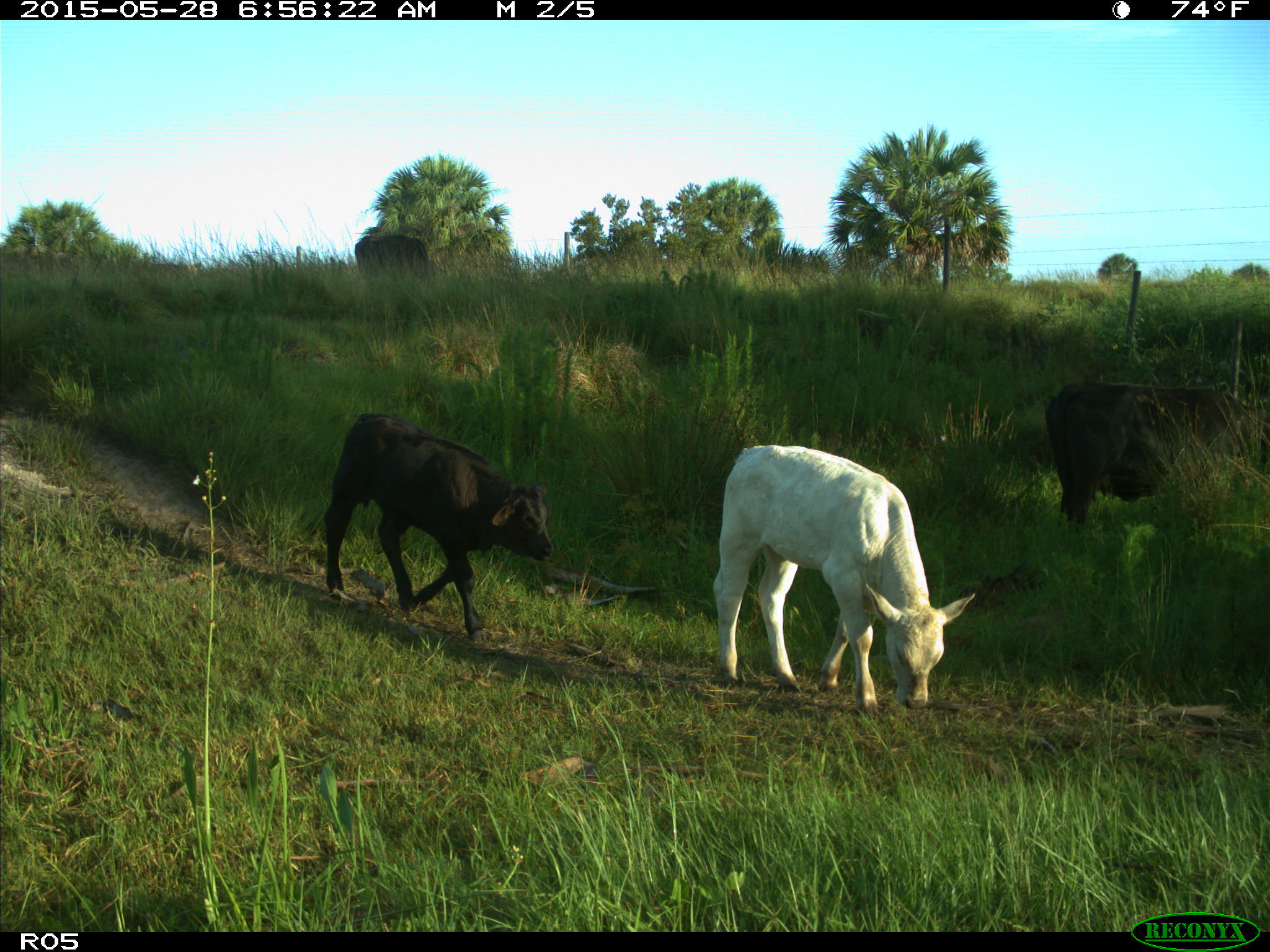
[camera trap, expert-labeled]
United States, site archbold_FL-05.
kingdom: Animalia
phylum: Chordata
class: Mammalia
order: Artiodactyla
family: Bovidae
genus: Bos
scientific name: Bos taurus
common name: domestic cow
Bos taurus (domestic cow).